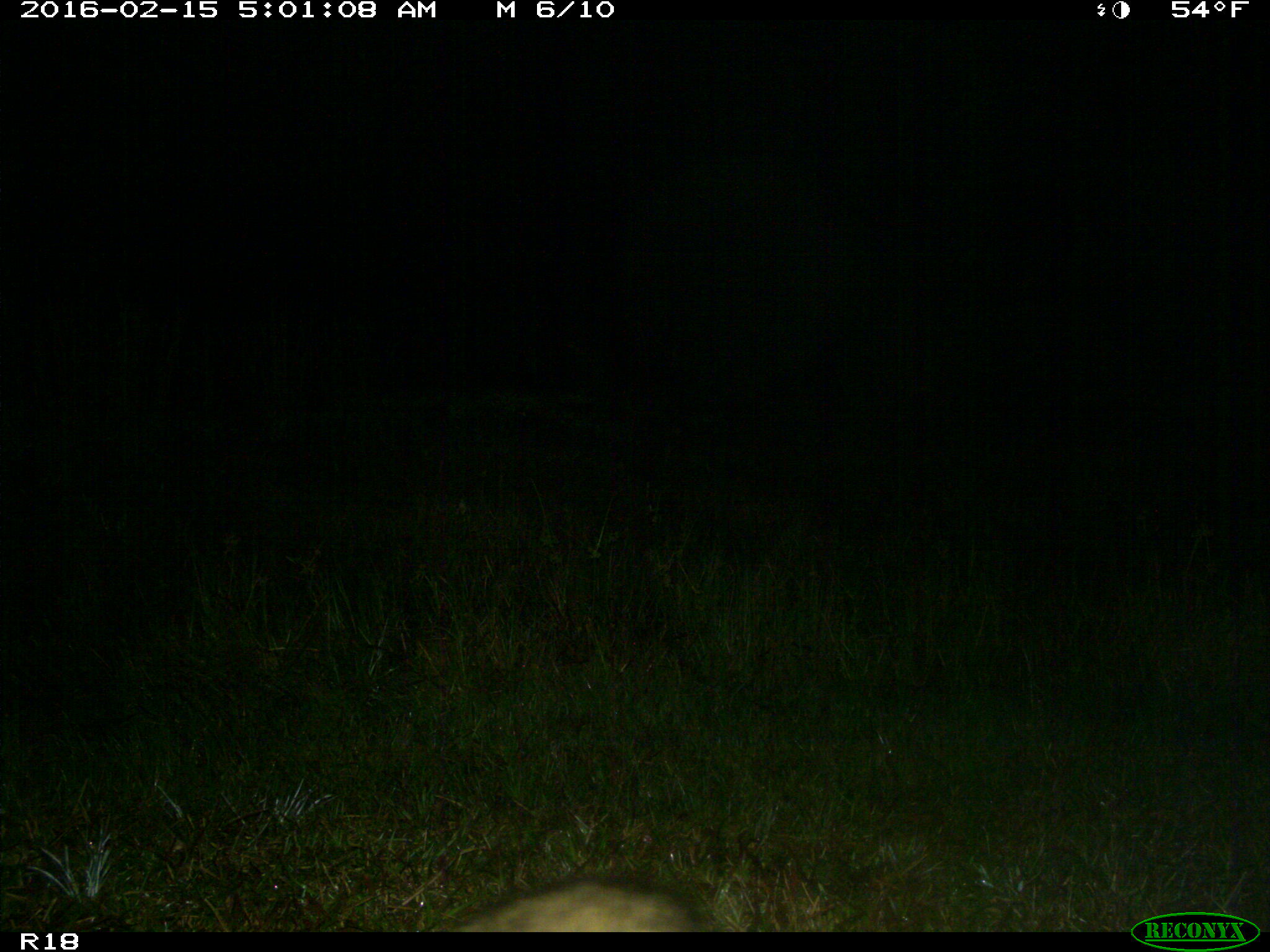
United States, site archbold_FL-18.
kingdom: Animalia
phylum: Chordata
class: Mammalia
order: Carnivora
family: Procyonidae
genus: Procyon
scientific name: Procyon lotor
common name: common raccoon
Procyon lotor (common raccoon).